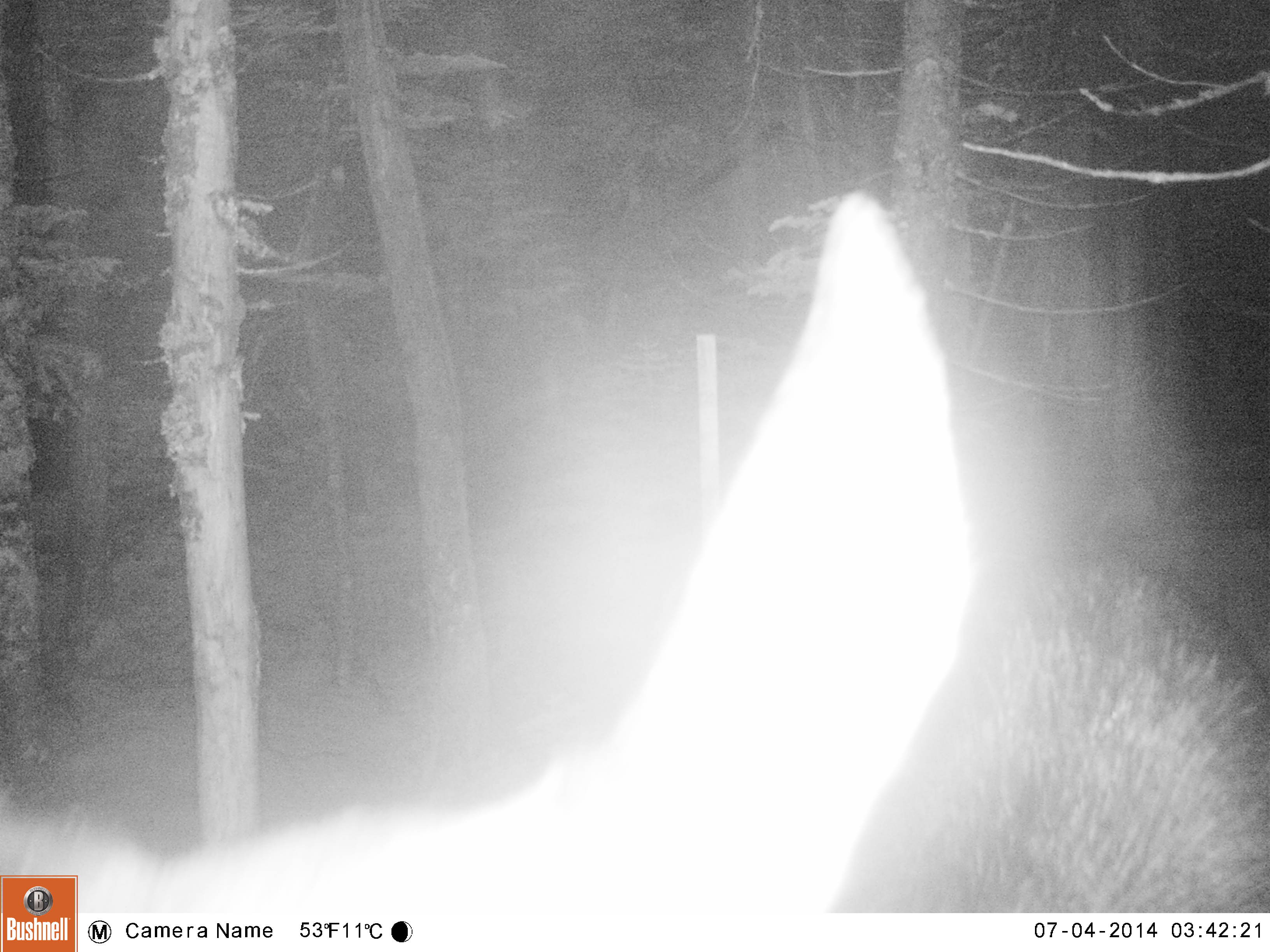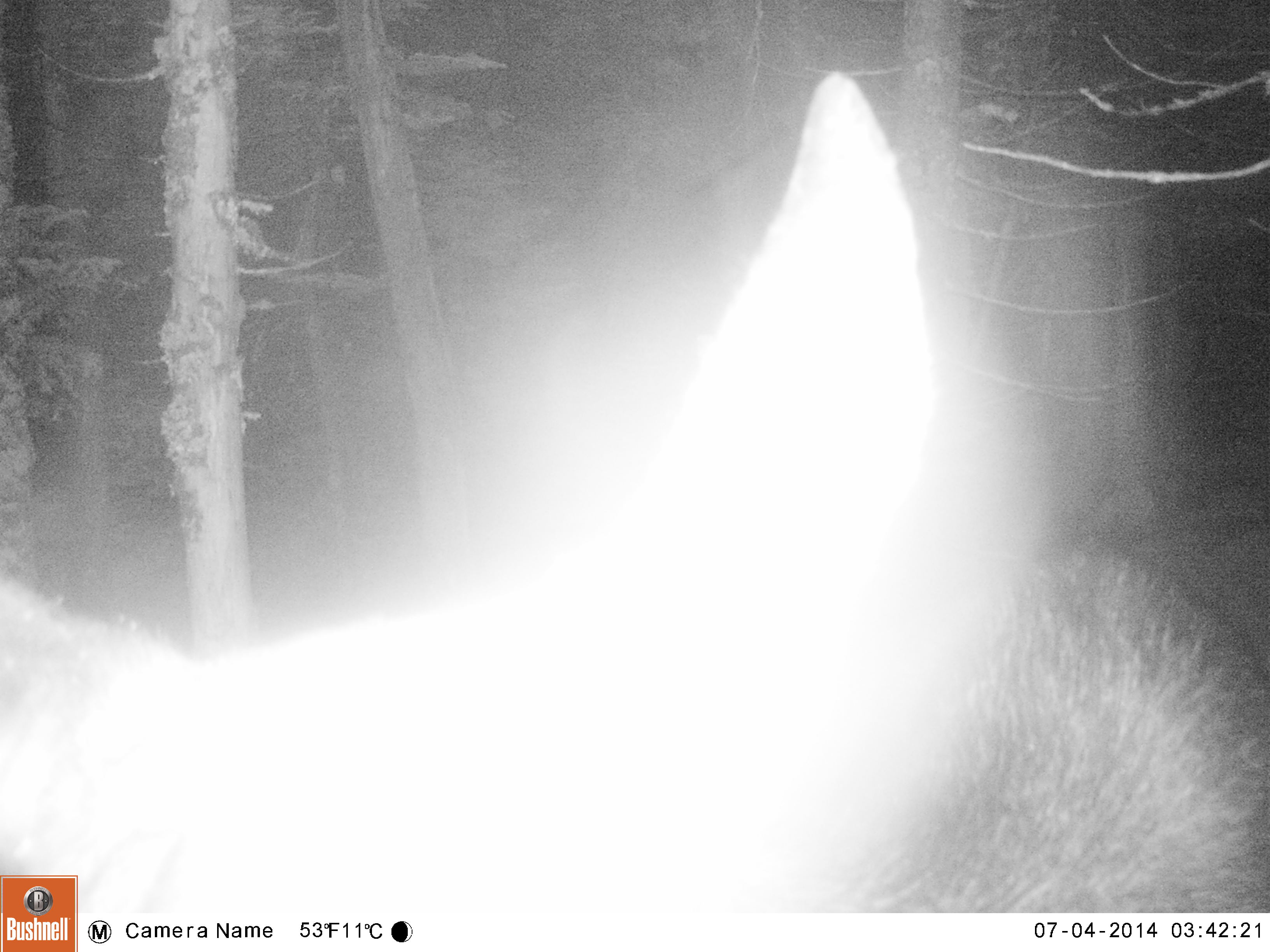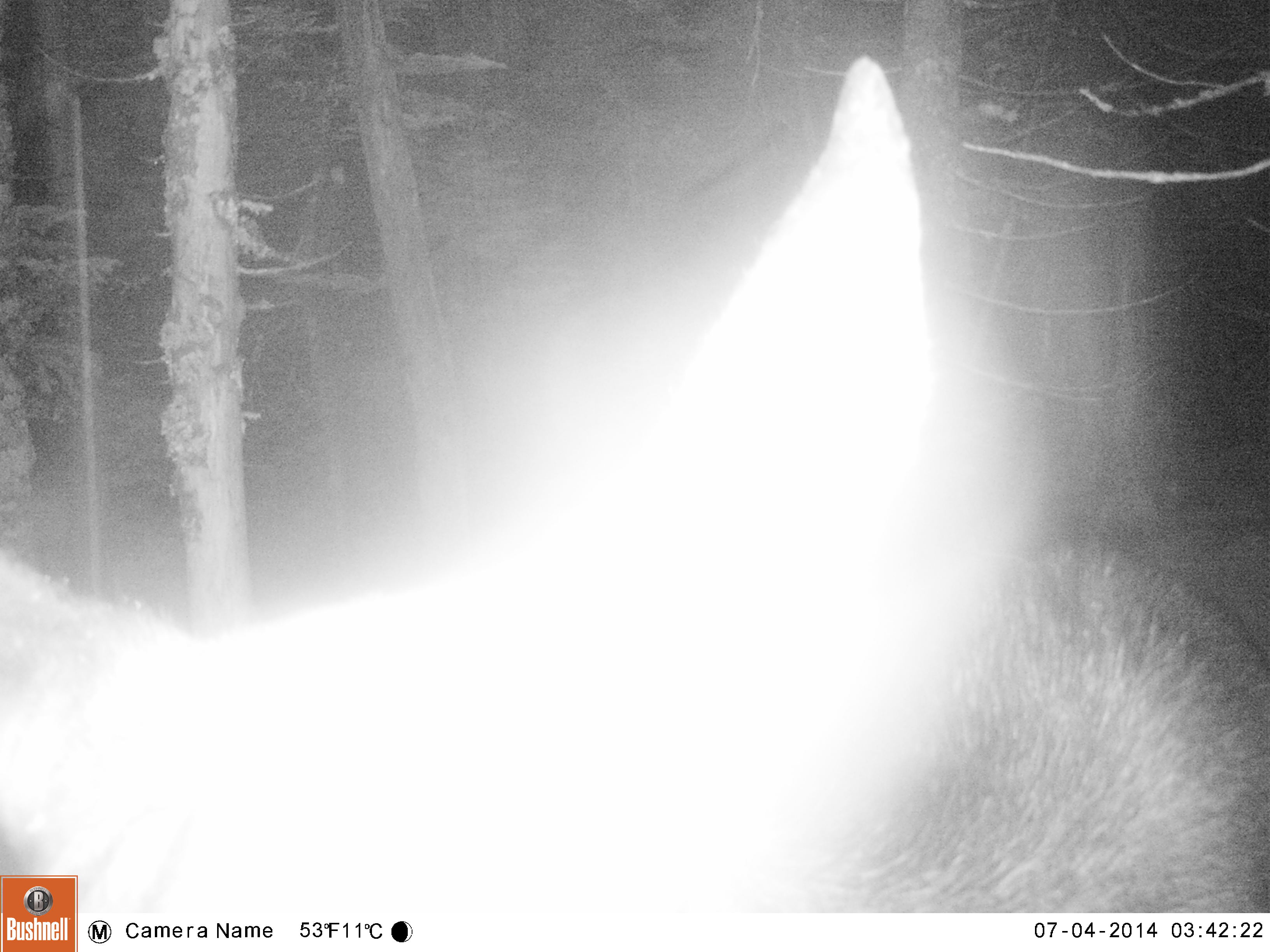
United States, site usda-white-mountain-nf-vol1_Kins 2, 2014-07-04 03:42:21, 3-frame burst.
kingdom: Animalia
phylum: Chordata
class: Mammalia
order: Artiodactyla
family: Cervidae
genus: Alces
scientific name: Alces alces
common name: moose